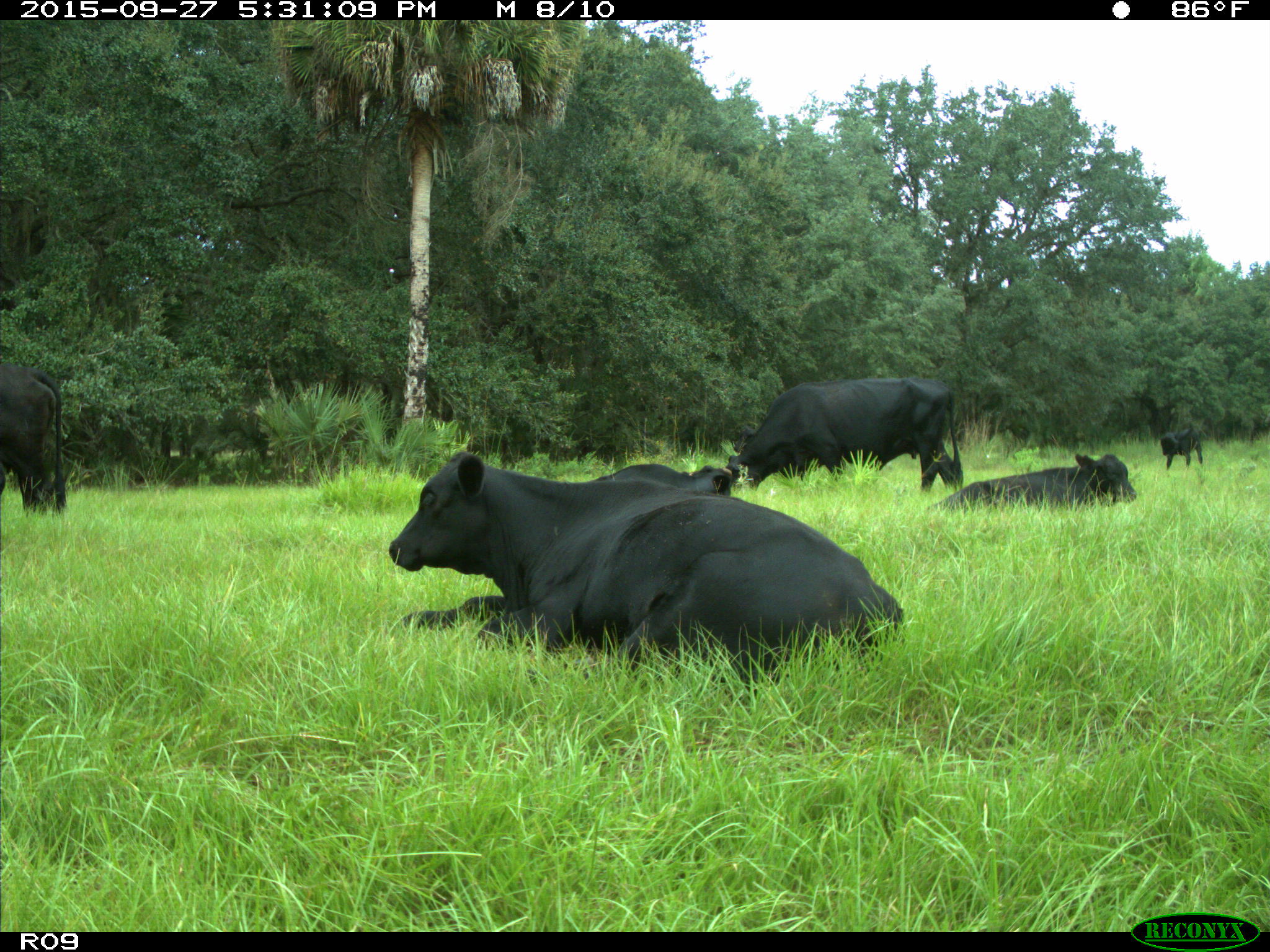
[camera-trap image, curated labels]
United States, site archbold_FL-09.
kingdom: Animalia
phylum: Chordata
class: Mammalia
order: Artiodactyla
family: Bovidae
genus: Bos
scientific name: Bos taurus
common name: domestic cow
Bos taurus (domestic cow).